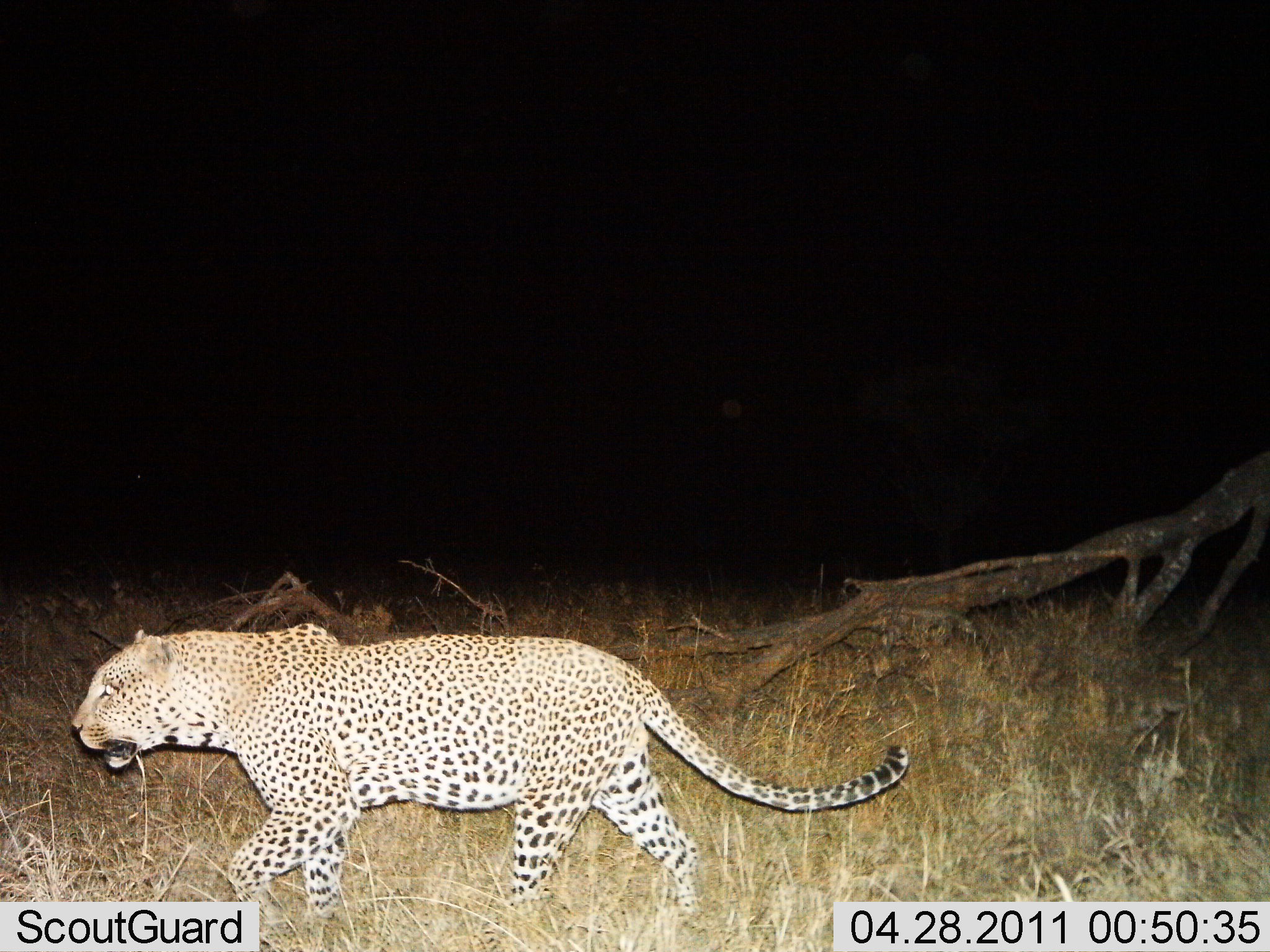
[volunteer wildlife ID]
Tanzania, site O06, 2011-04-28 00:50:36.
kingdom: Animalia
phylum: Chordata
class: Mammalia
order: Carnivora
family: Felidae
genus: Panthera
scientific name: Panthera pardus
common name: leopard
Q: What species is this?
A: Leopard (Panthera pardus).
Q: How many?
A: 1.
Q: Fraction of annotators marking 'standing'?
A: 0%.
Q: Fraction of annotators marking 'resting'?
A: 0%.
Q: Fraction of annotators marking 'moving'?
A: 100%.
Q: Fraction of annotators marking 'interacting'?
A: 0%.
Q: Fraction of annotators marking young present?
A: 0%.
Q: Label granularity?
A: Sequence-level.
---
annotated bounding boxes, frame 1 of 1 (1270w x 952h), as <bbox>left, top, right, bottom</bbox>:
animal: <bbox>73, 623, 909, 950</bbox>